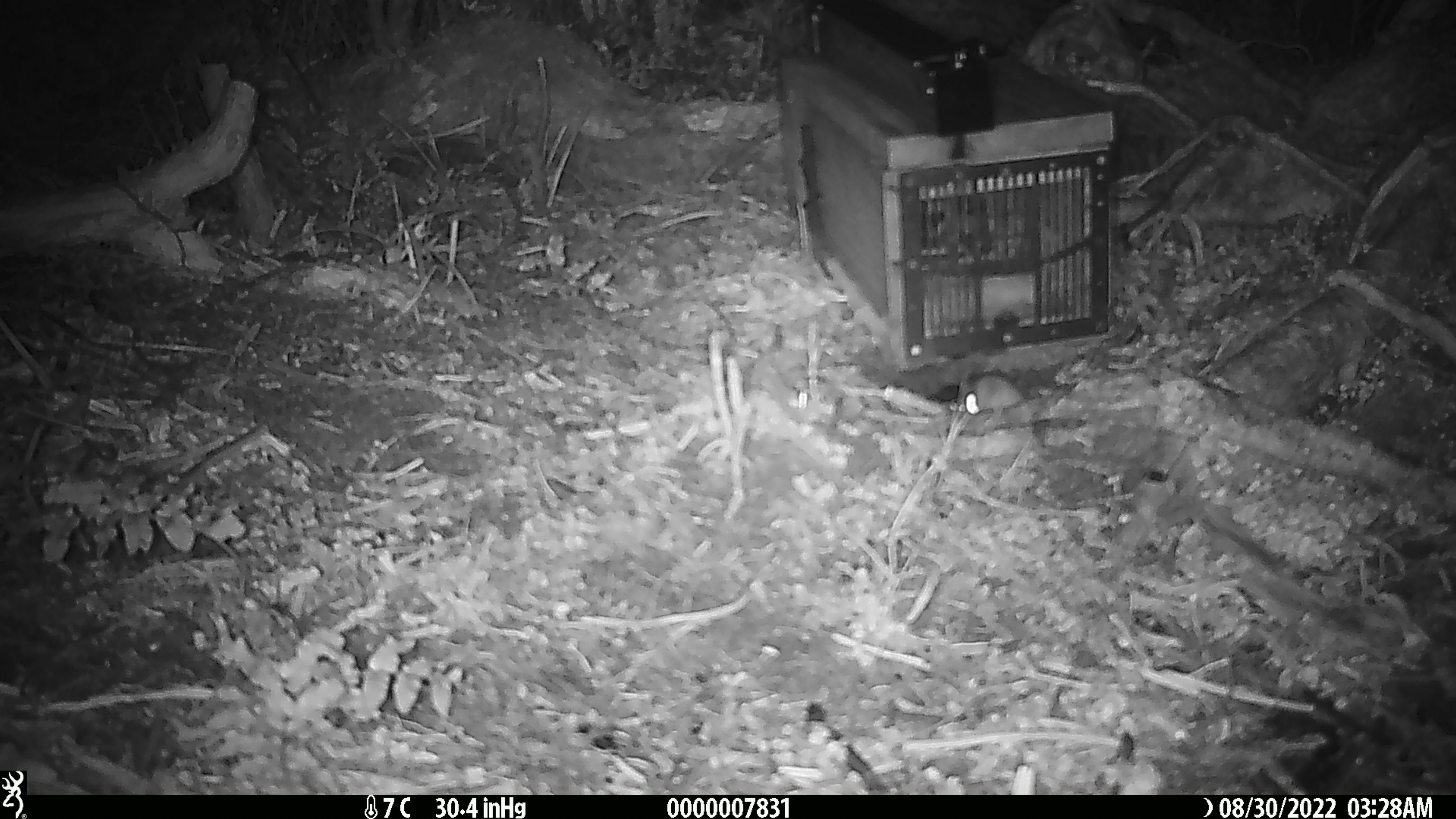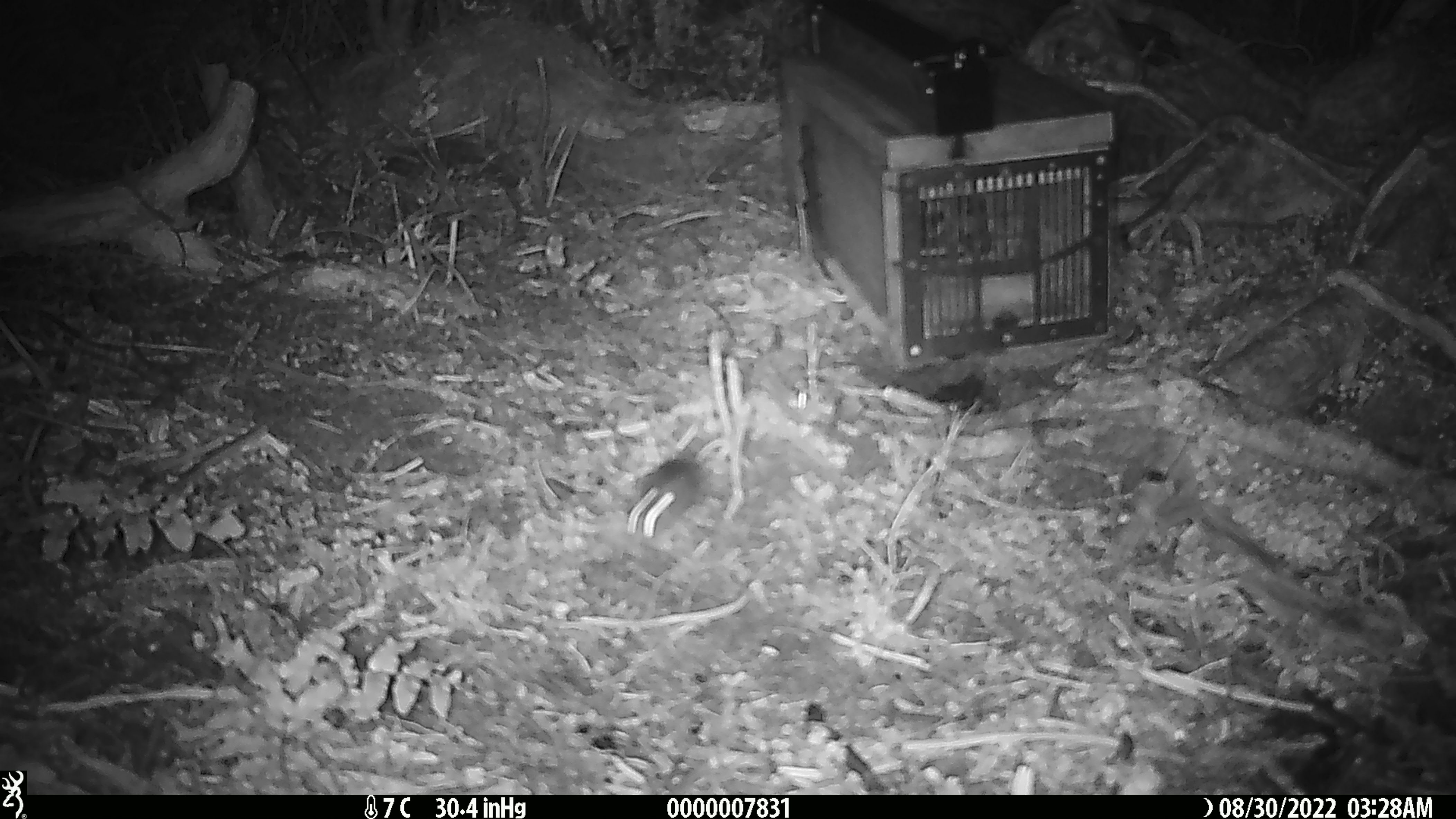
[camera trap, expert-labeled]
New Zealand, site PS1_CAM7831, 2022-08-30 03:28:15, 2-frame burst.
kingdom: Animalia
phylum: Chordata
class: Mammalia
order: Rodentia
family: Muridae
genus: Mus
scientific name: Mus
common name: mouse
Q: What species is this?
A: Mouse (Mus).